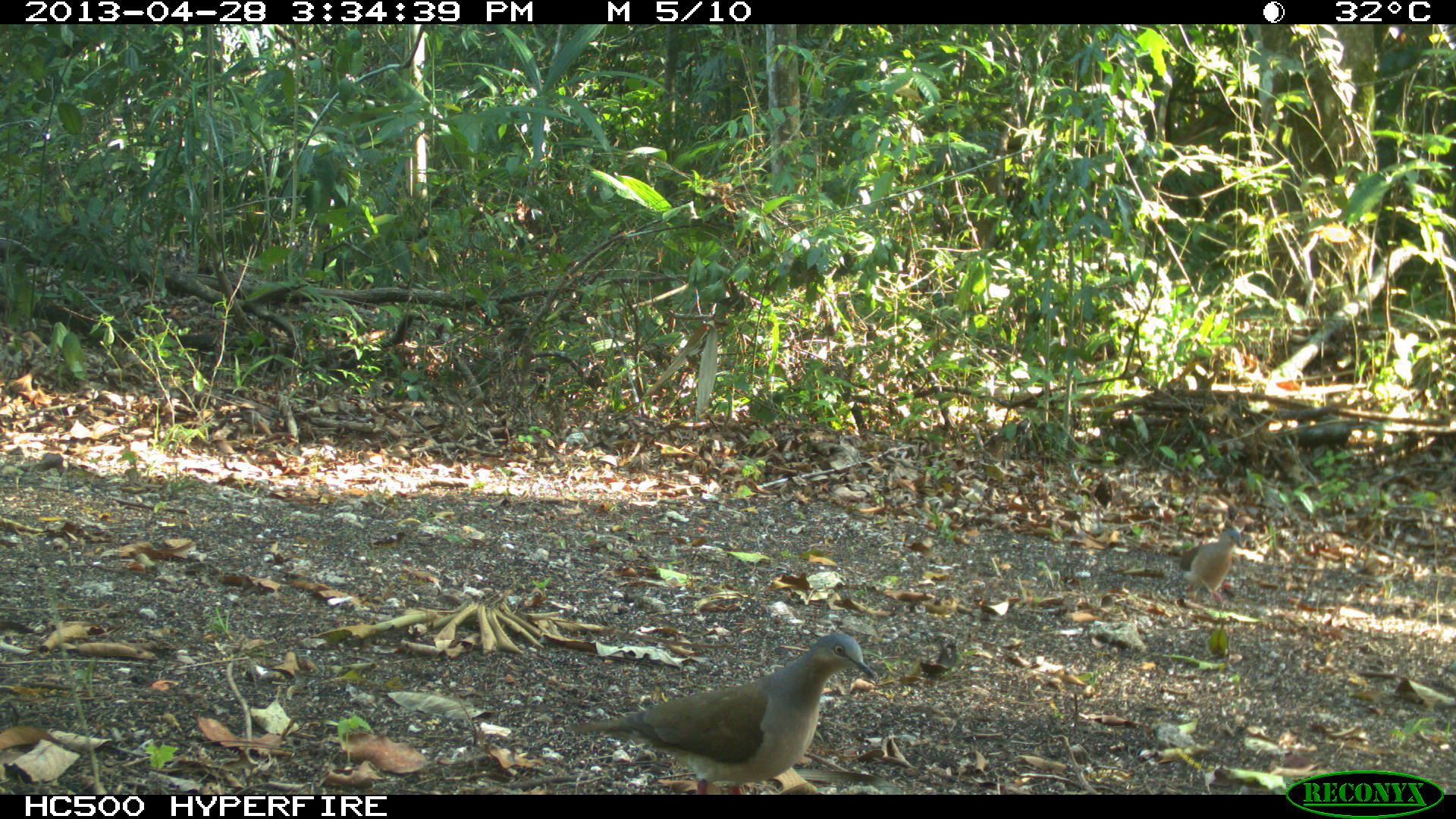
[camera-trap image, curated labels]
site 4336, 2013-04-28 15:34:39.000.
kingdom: Animalia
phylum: Chordata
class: Aves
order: Columbiformes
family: Columbidae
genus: Leptotila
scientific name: Leptotila plumbeiceps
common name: gray-headed dove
Leptotila plumbeiceps (gray-headed dove), count 2.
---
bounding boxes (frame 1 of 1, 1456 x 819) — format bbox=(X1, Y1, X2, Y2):
leptotila plumbeiceps: bbox=(563, 632, 874, 794); bbox=(1172, 524, 1243, 611)